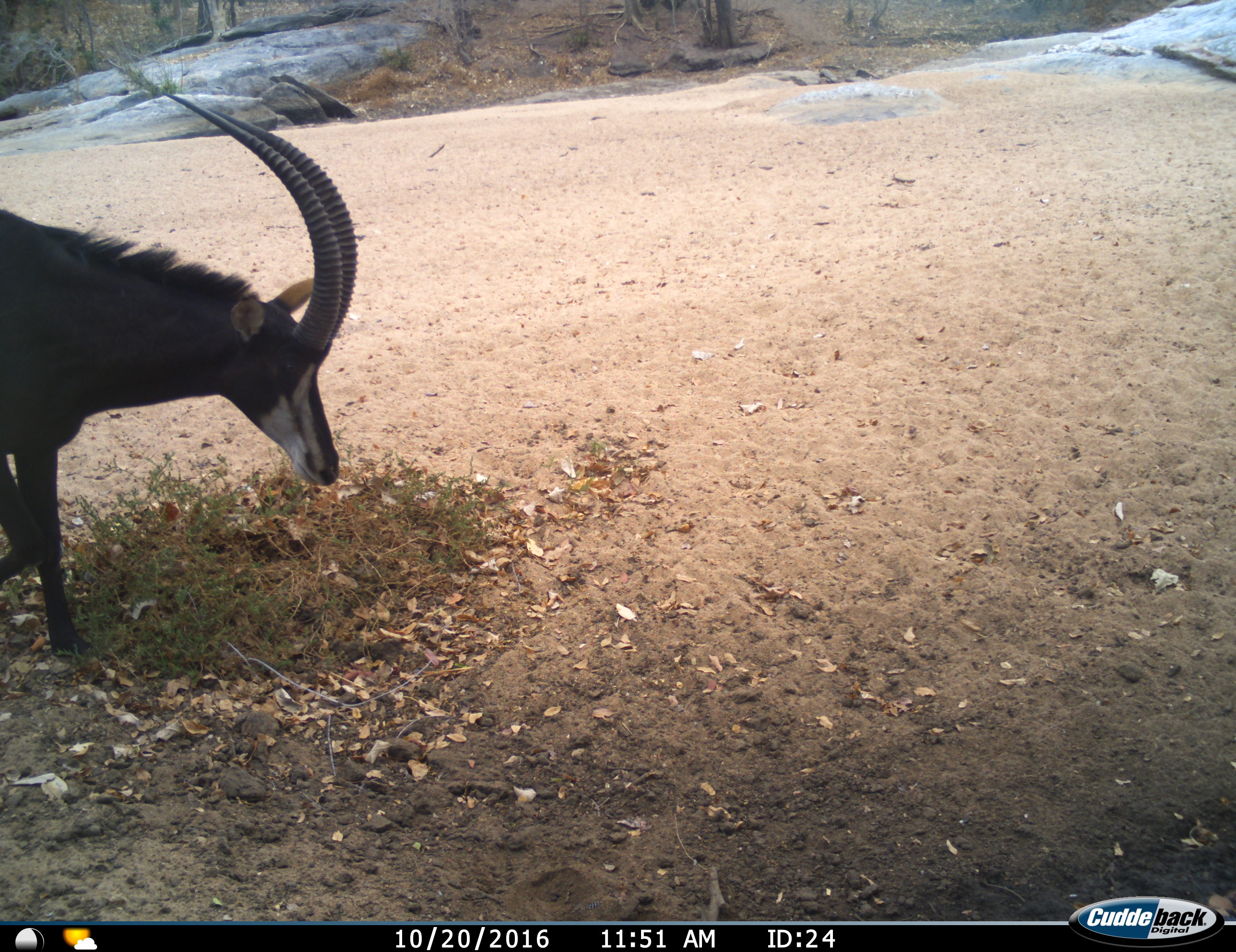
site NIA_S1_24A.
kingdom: Animalia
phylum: Chordata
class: Mammalia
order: Artiodactyla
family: Bovidae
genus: Hippotragus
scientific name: Hippotragus niger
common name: sable antelope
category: sable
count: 1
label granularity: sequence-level